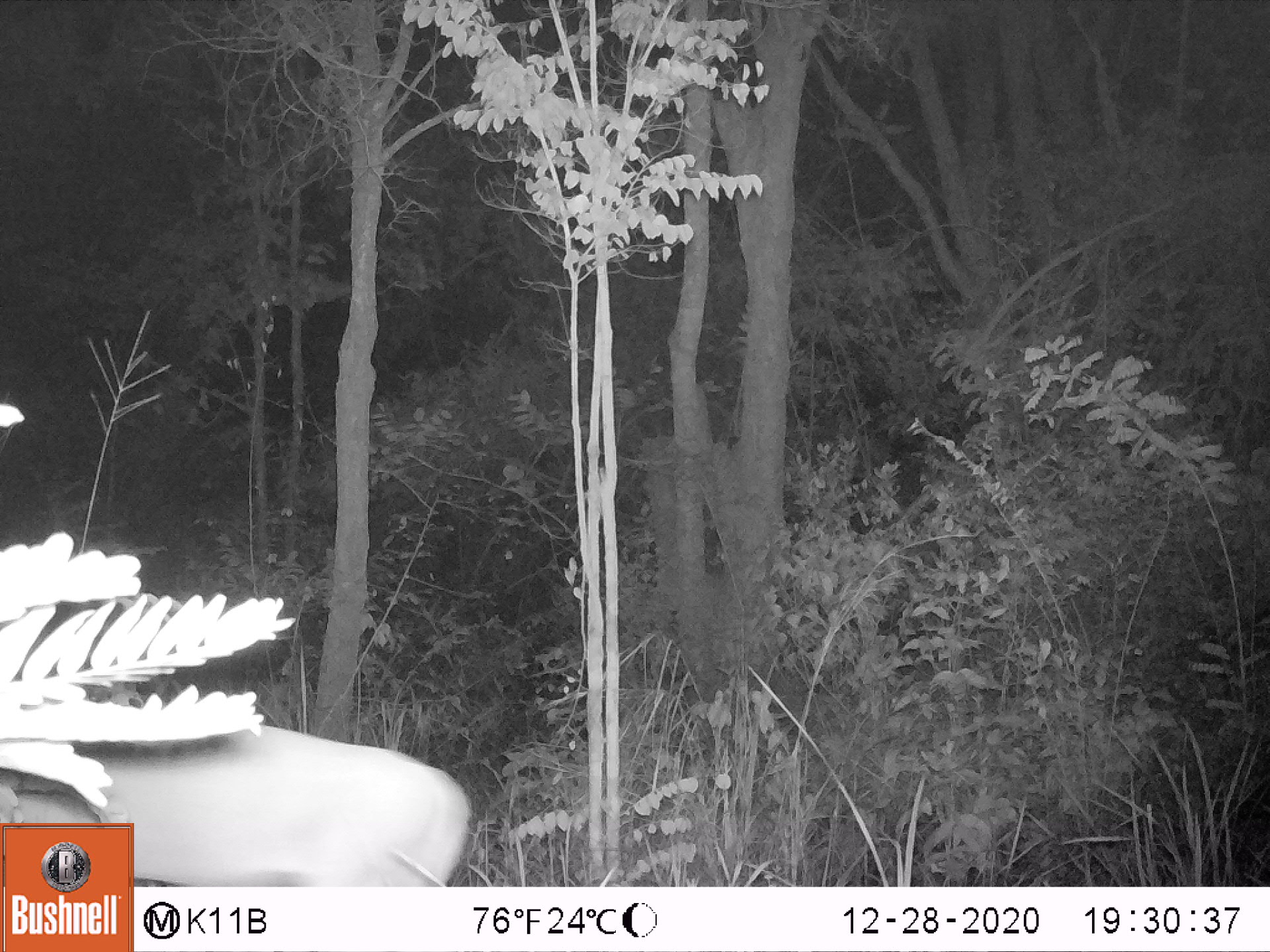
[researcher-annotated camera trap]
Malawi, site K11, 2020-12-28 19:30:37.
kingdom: Animalia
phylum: Chordata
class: Mammalia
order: Artiodactyla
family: Bovidae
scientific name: Antilopinae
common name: small antelope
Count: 1.